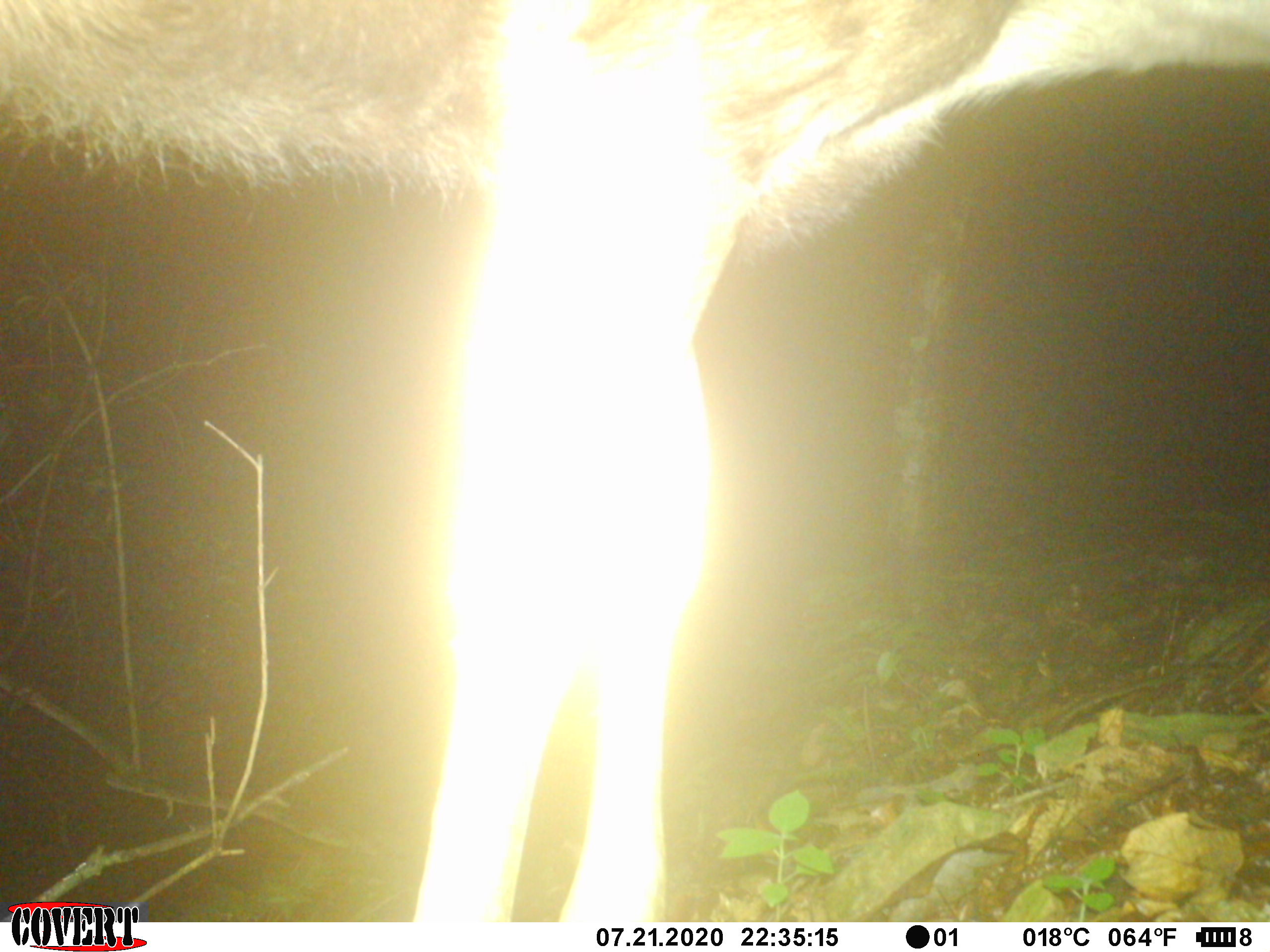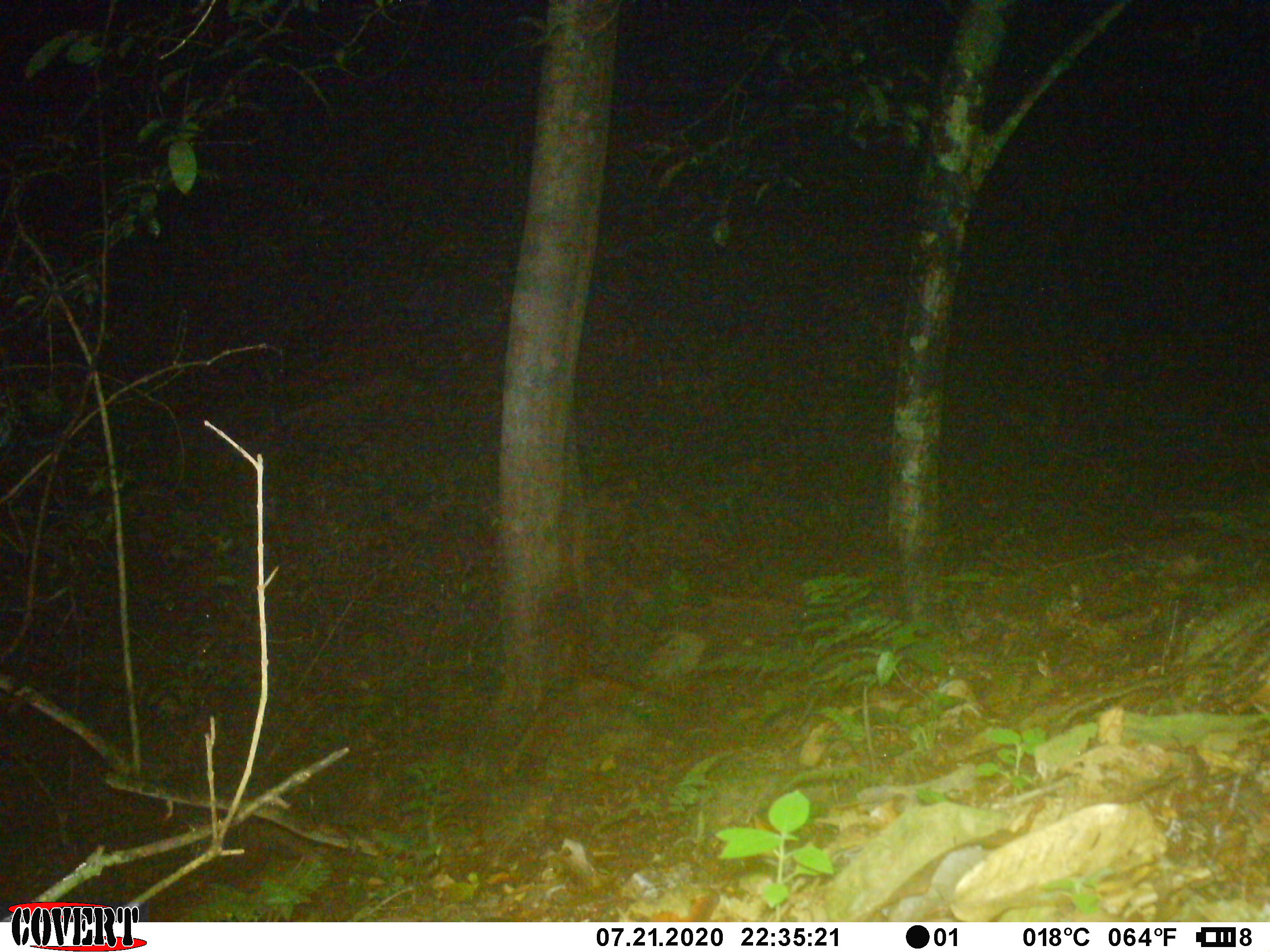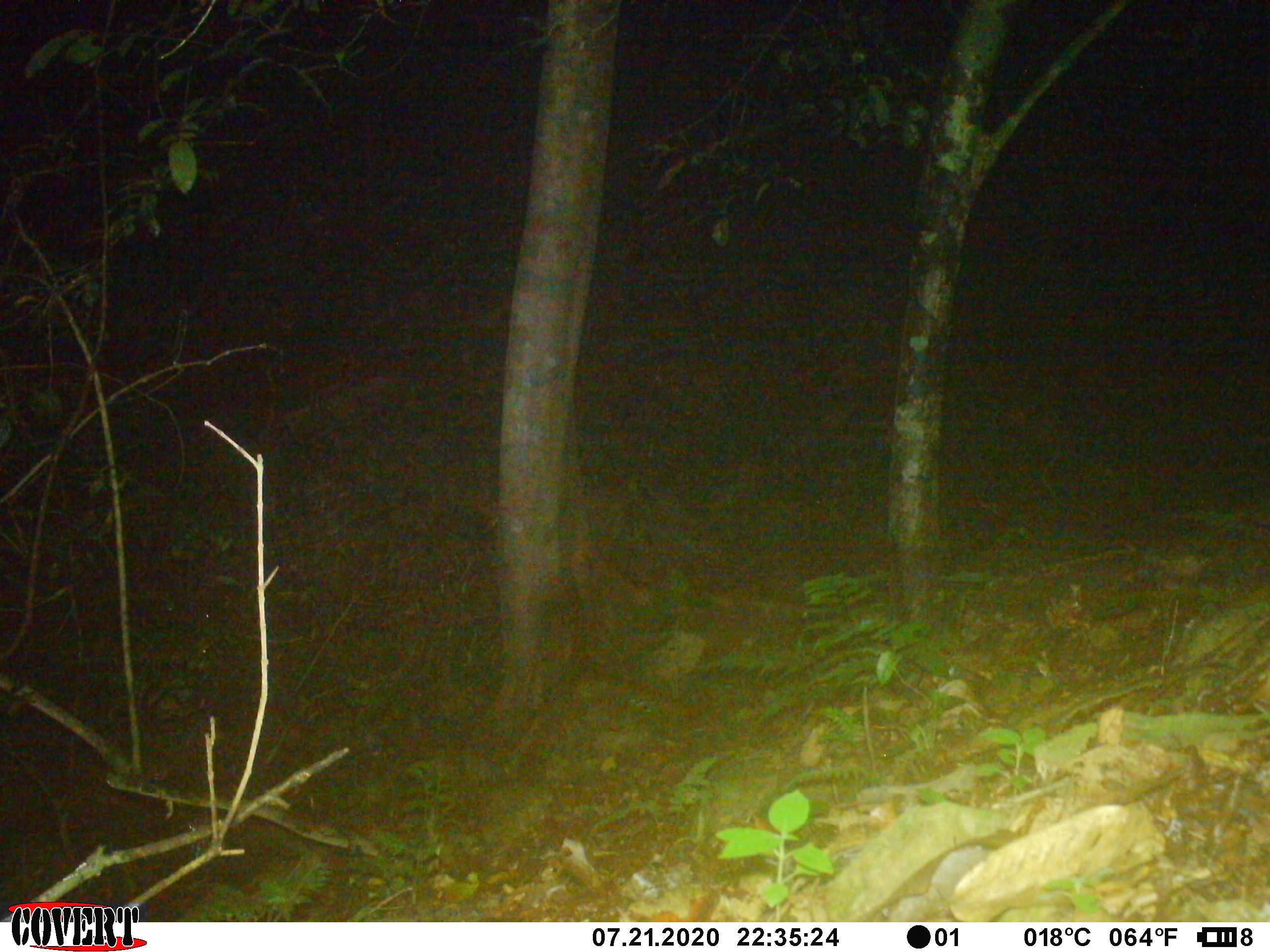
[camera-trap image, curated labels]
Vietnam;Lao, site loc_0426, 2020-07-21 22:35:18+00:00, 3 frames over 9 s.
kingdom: Animalia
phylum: Chordata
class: Mammalia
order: Artiodactyla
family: Cervidae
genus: Rusa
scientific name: Rusa unicolor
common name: sambar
Sambar (Rusa unicolor). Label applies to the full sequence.